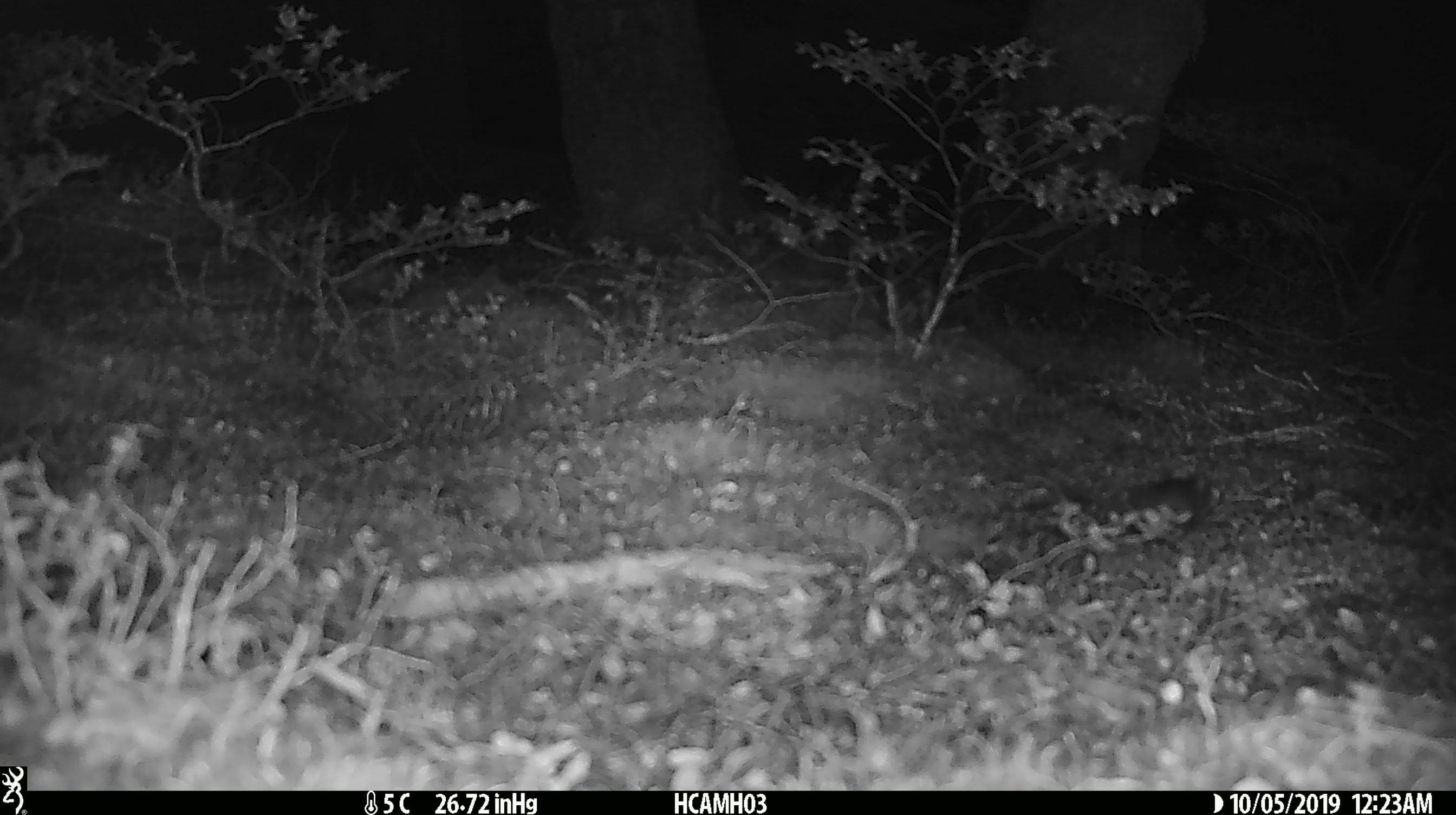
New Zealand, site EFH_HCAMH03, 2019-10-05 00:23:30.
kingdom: Animalia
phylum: Chordata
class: Mammalia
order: Rodentia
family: Muridae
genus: Mus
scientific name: Mus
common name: mouse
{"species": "mouse (Mus)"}